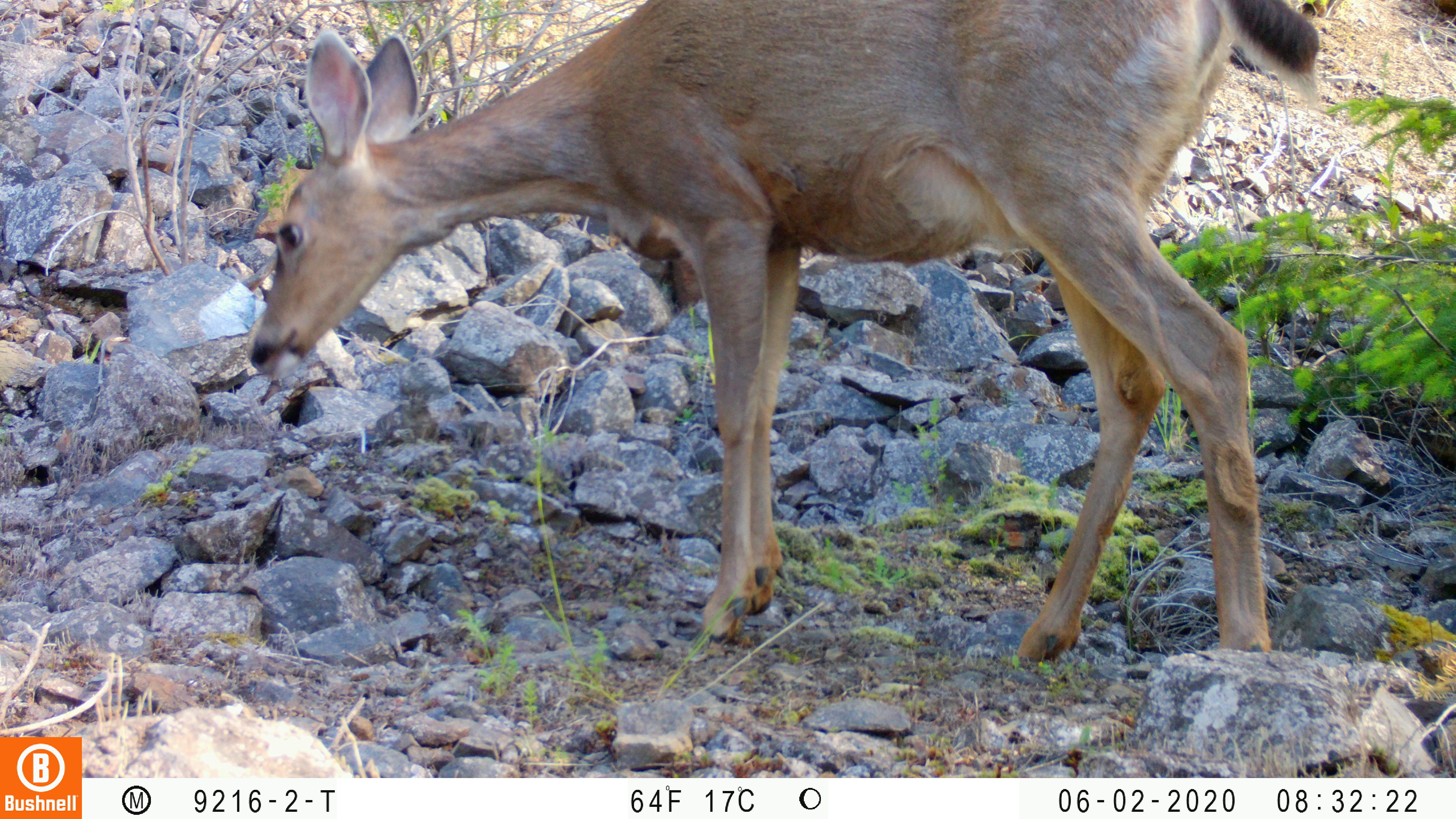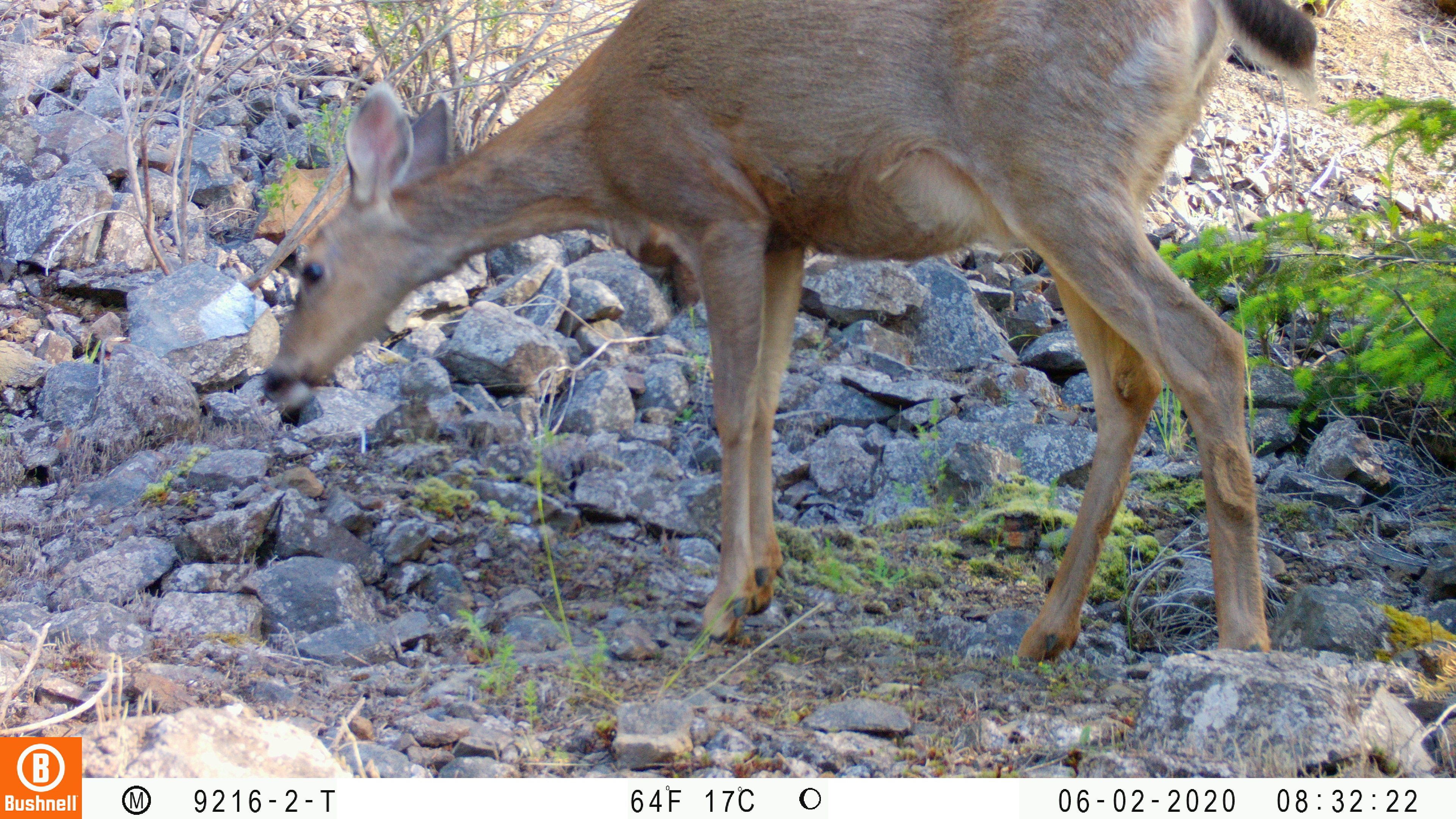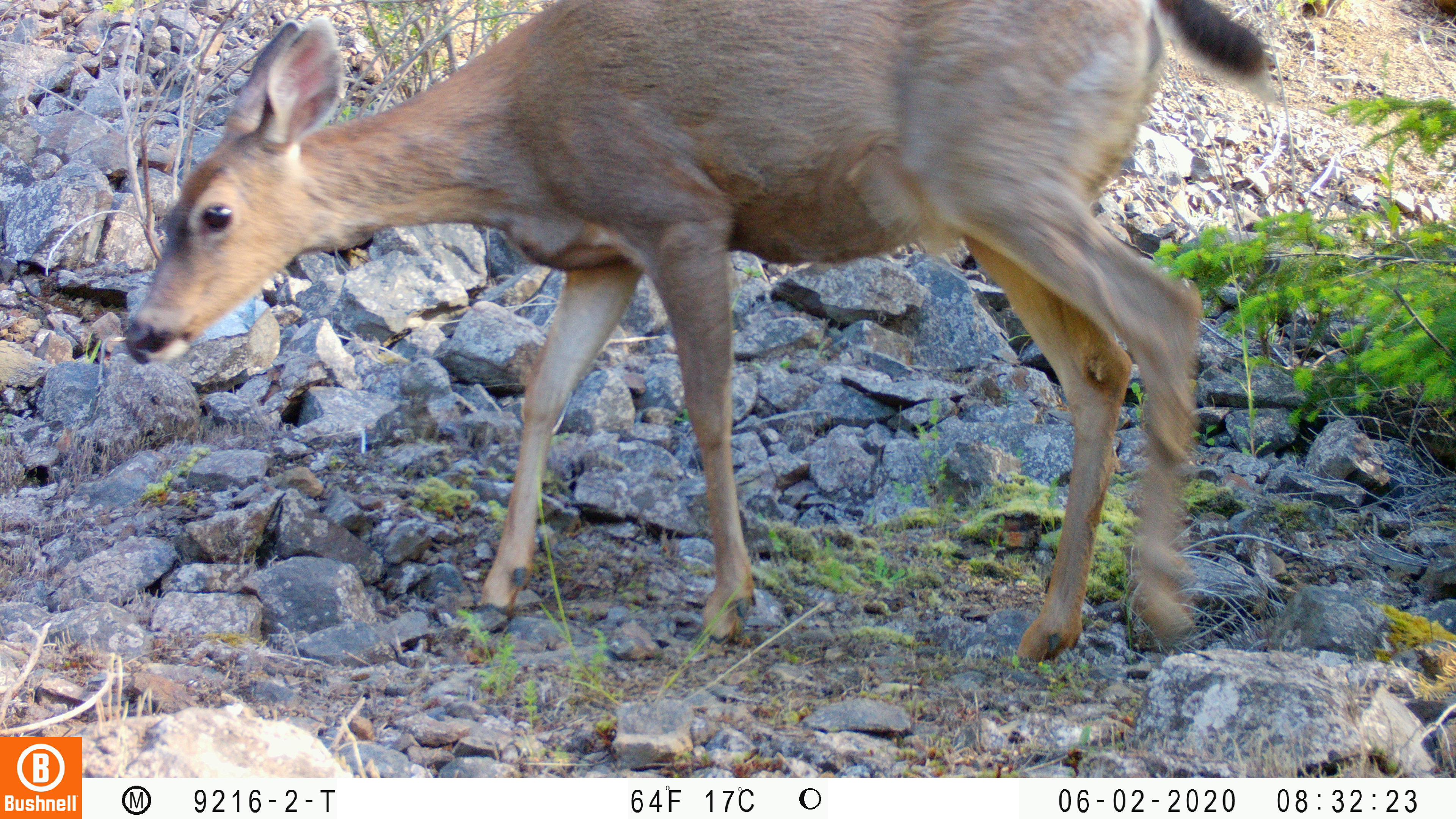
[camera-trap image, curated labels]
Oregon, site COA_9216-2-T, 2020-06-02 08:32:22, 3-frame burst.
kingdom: Animalia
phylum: Chordata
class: Mammalia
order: Artiodactyla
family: Cervidae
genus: Odocoileus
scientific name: Odocoileus hemionus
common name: black-tailed deer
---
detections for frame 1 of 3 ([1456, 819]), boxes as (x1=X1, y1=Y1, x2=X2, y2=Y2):
black-tailed deer: (x1=243, y1=2, x2=1326, y2=666)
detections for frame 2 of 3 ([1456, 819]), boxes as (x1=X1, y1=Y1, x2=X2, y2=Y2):
black-tailed deer: (x1=245, y1=0, x2=1327, y2=662)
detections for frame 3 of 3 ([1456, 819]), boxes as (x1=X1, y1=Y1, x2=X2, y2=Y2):
black-tailed deer: (x1=124, y1=2, x2=1276, y2=669)